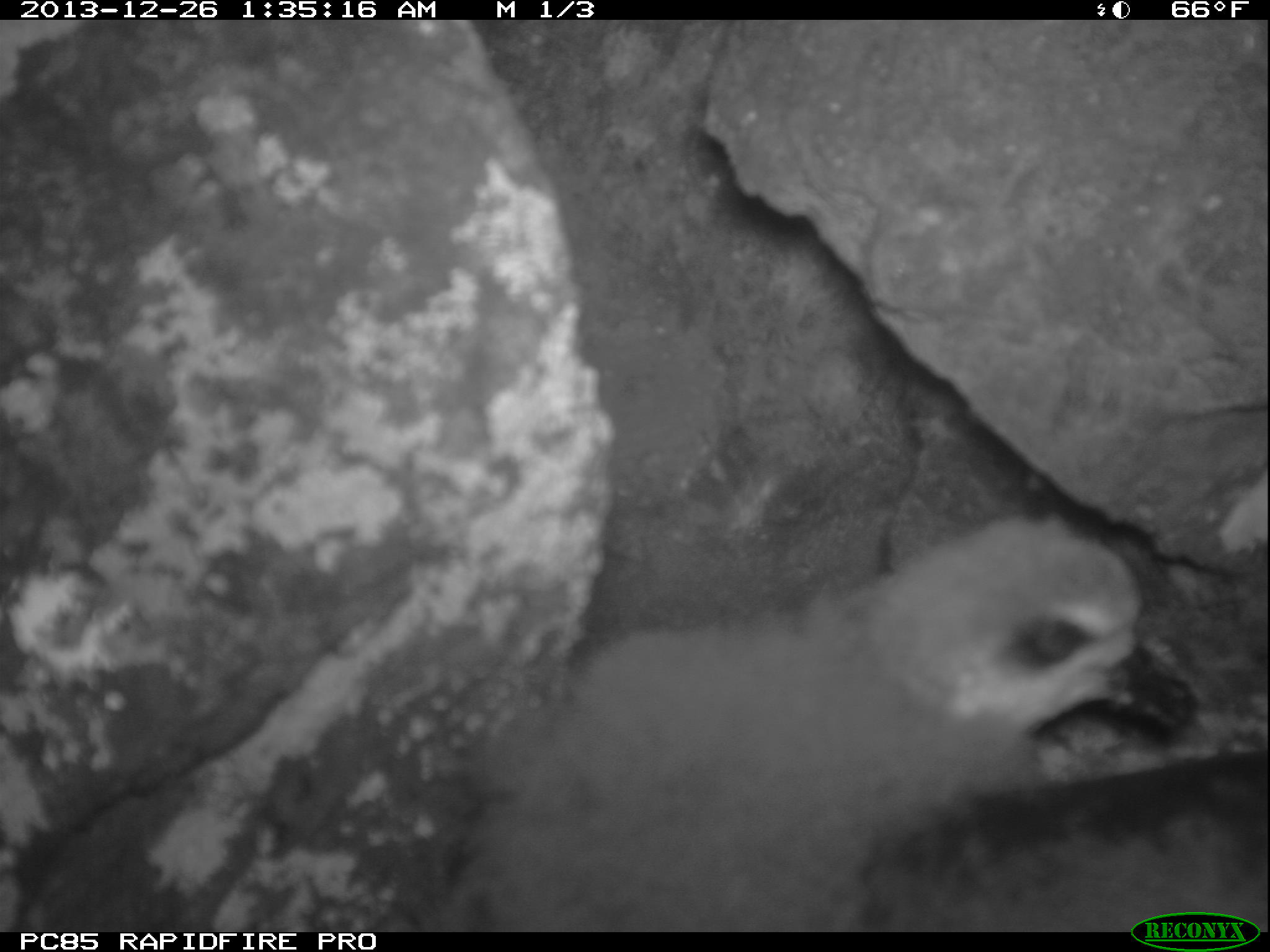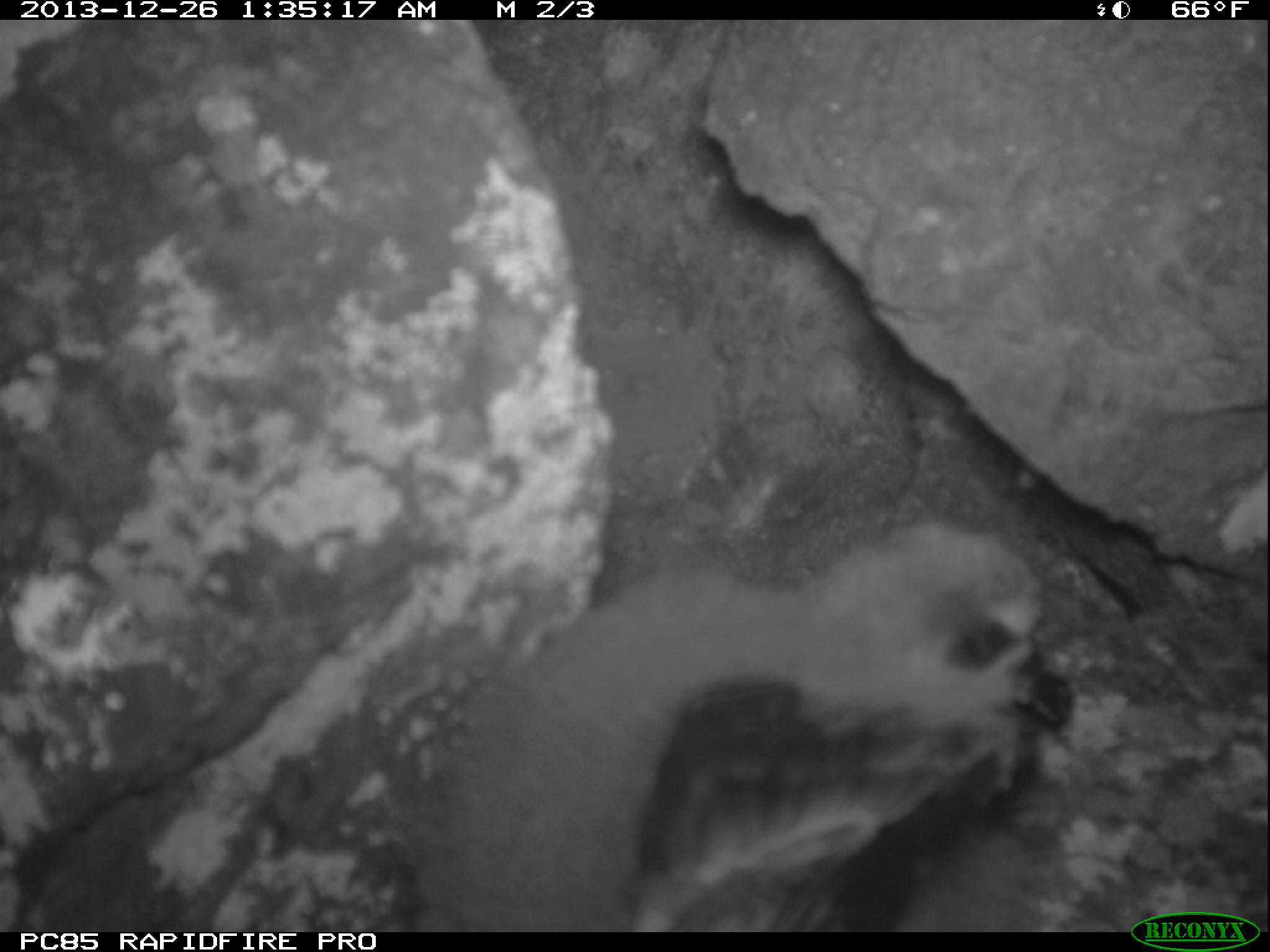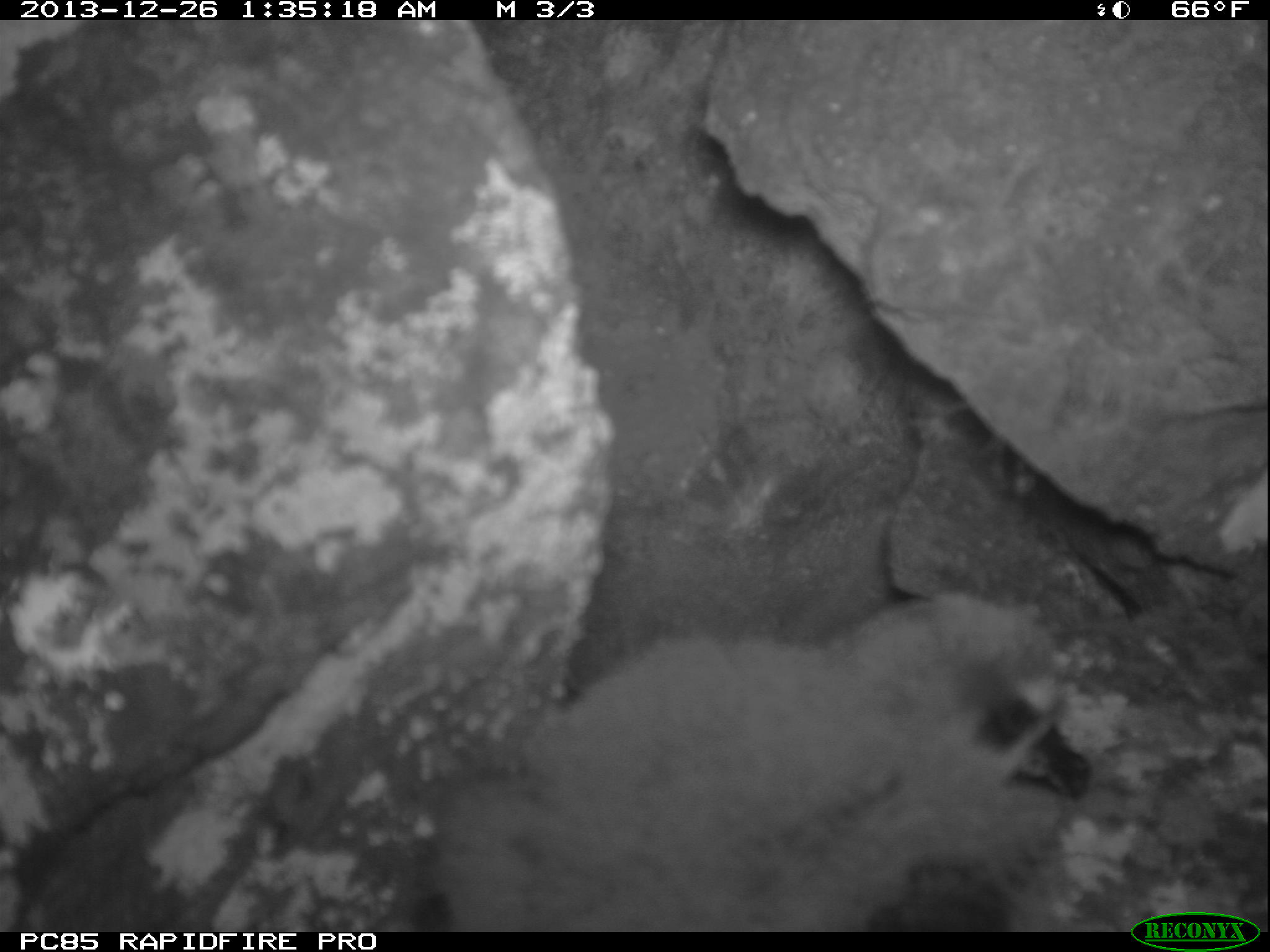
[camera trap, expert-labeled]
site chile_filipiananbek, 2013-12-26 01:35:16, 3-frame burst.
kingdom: Animalia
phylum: Chordata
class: Aves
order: Procellariiformes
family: Procellariidae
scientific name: Procellariidae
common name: petrel chick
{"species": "petrel chick (Procellariidae)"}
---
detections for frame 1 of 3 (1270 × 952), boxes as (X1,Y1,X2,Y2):
petrel chick: (450,513,1267,928)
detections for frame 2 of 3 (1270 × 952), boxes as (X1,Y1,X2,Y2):
petrel chick: (374,513,1080,928)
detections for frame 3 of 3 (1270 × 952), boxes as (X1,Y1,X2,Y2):
petrel chick: (392,584,1094,933)